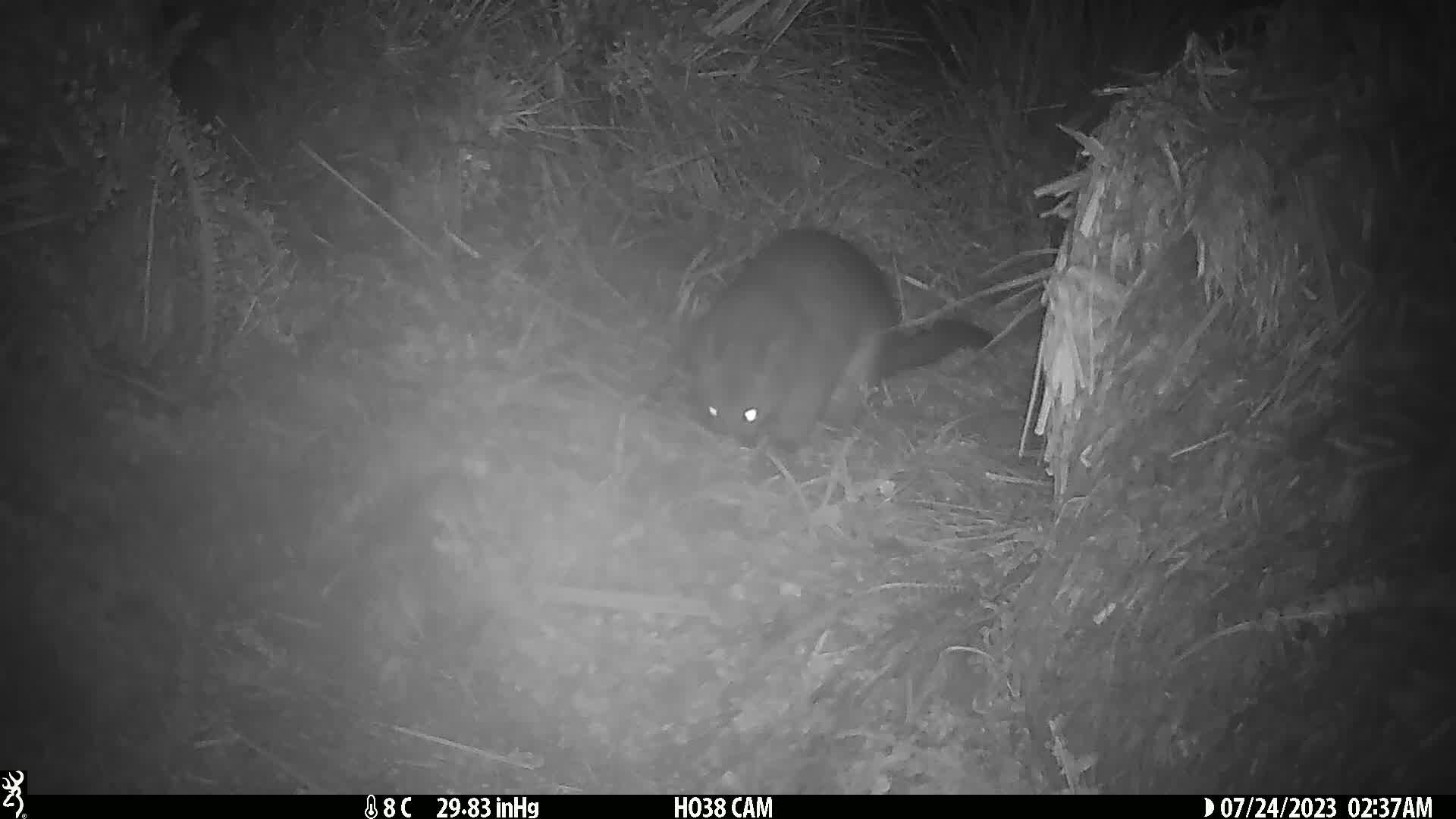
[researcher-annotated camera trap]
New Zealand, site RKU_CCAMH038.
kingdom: Animalia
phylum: Chordata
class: Mammalia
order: Diprotodontia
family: Phalangeridae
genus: Trichosurus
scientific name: Trichosurus vulpecula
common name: common brushtail possum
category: possum